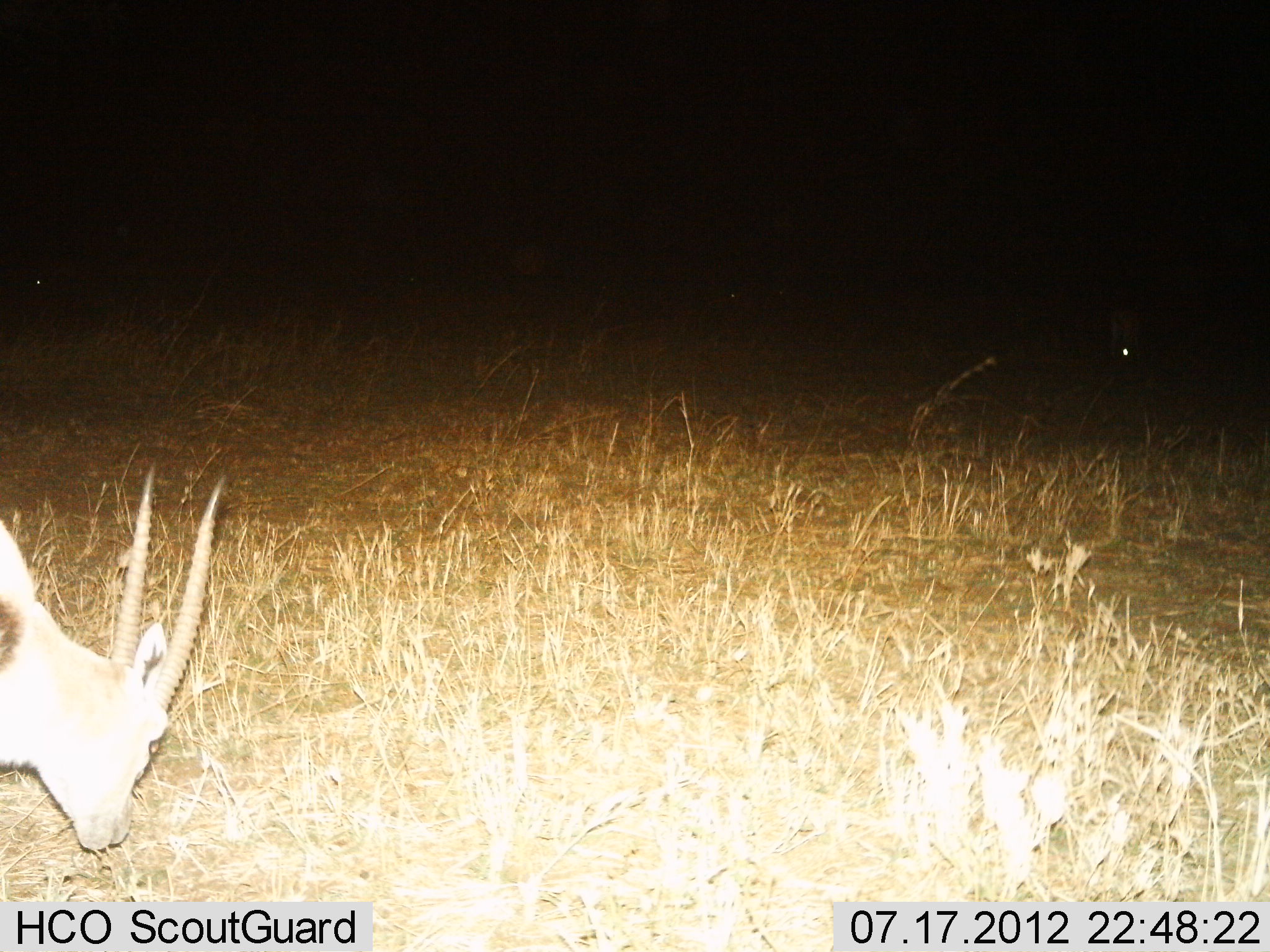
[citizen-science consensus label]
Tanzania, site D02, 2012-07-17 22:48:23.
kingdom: Animalia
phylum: Chordata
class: Mammalia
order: Artiodactyla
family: Bovidae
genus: Eudorcas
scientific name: Eudorcas thomsonii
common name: thomson's gazelle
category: gazellethomsons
Gazellethomsons (thomson's gazelle) (Eudorcas thomsonii), count 1. Behavior (volunteer vote fractions): standing 40%, resting 0%, moving 0%, interacting 0%. Young present (vote fraction): 0%. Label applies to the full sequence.